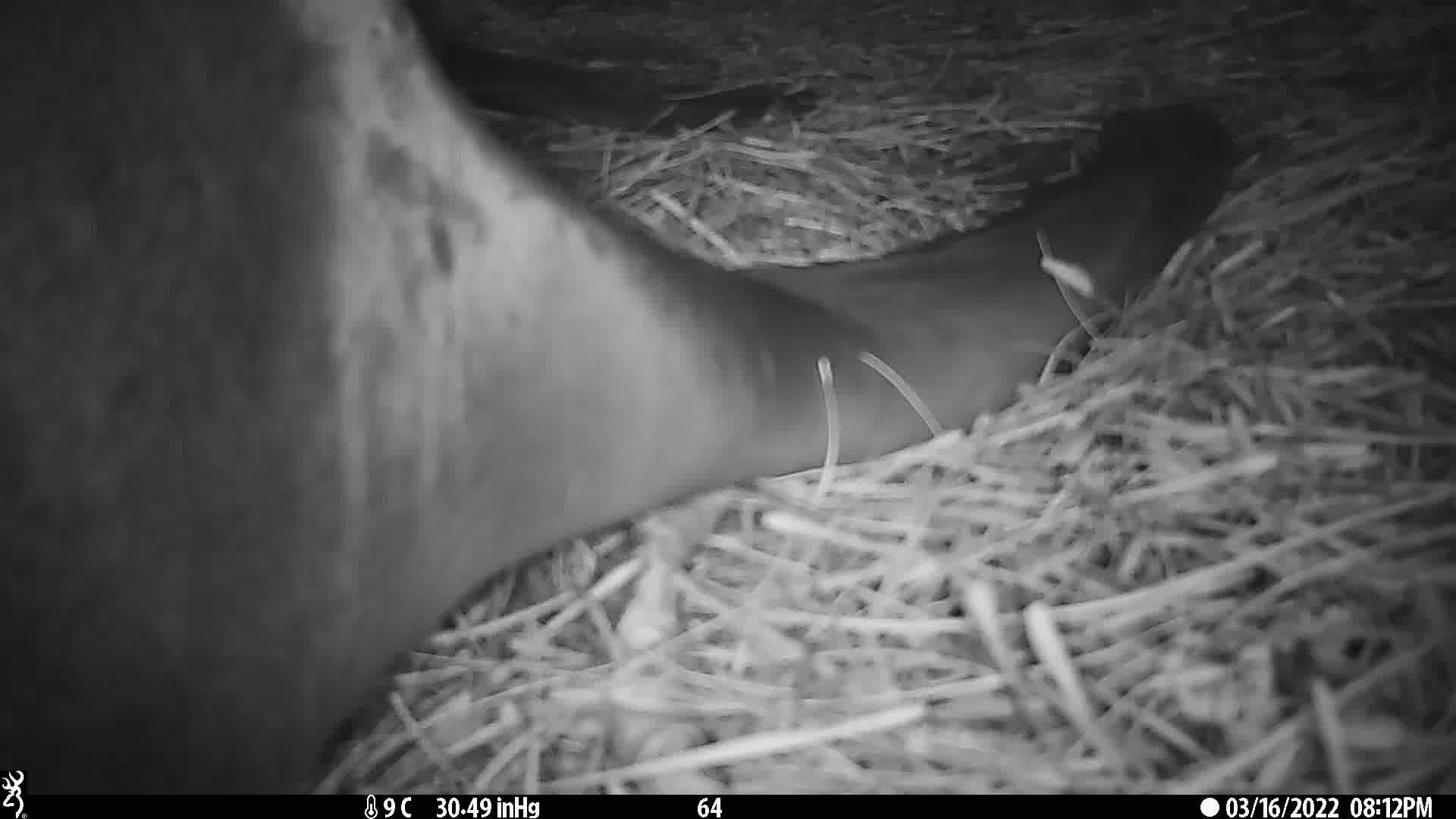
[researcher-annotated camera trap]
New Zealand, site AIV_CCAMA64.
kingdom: Animalia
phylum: Chordata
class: Mammalia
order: Carnivora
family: Otariidae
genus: Phocarctos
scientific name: Phocarctos hookeri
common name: new zealand sea lion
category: sealion